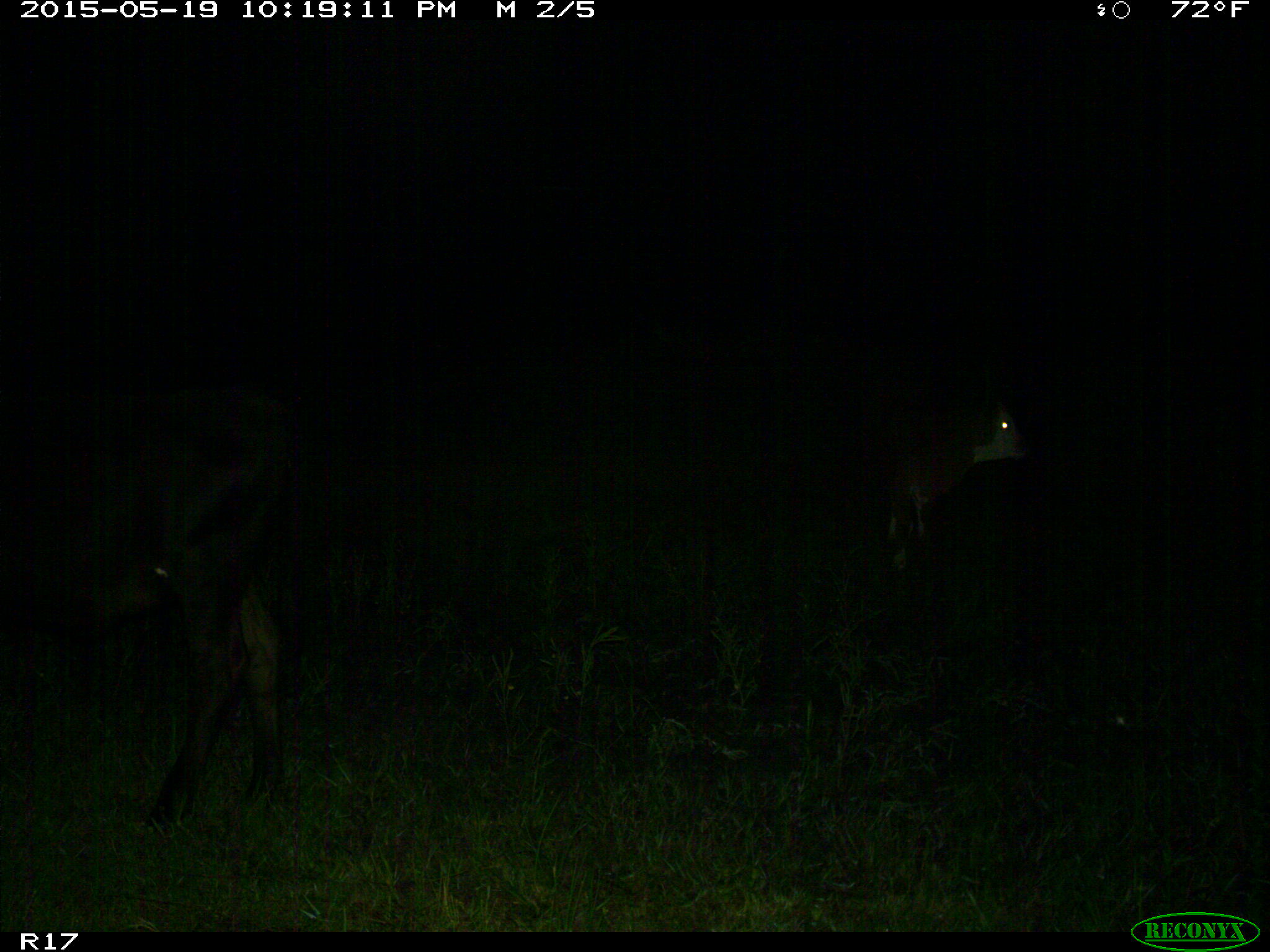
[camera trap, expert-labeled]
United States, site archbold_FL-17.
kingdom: Animalia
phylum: Chordata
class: Mammalia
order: Artiodactyla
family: Bovidae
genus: Bos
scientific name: Bos taurus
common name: domestic cow